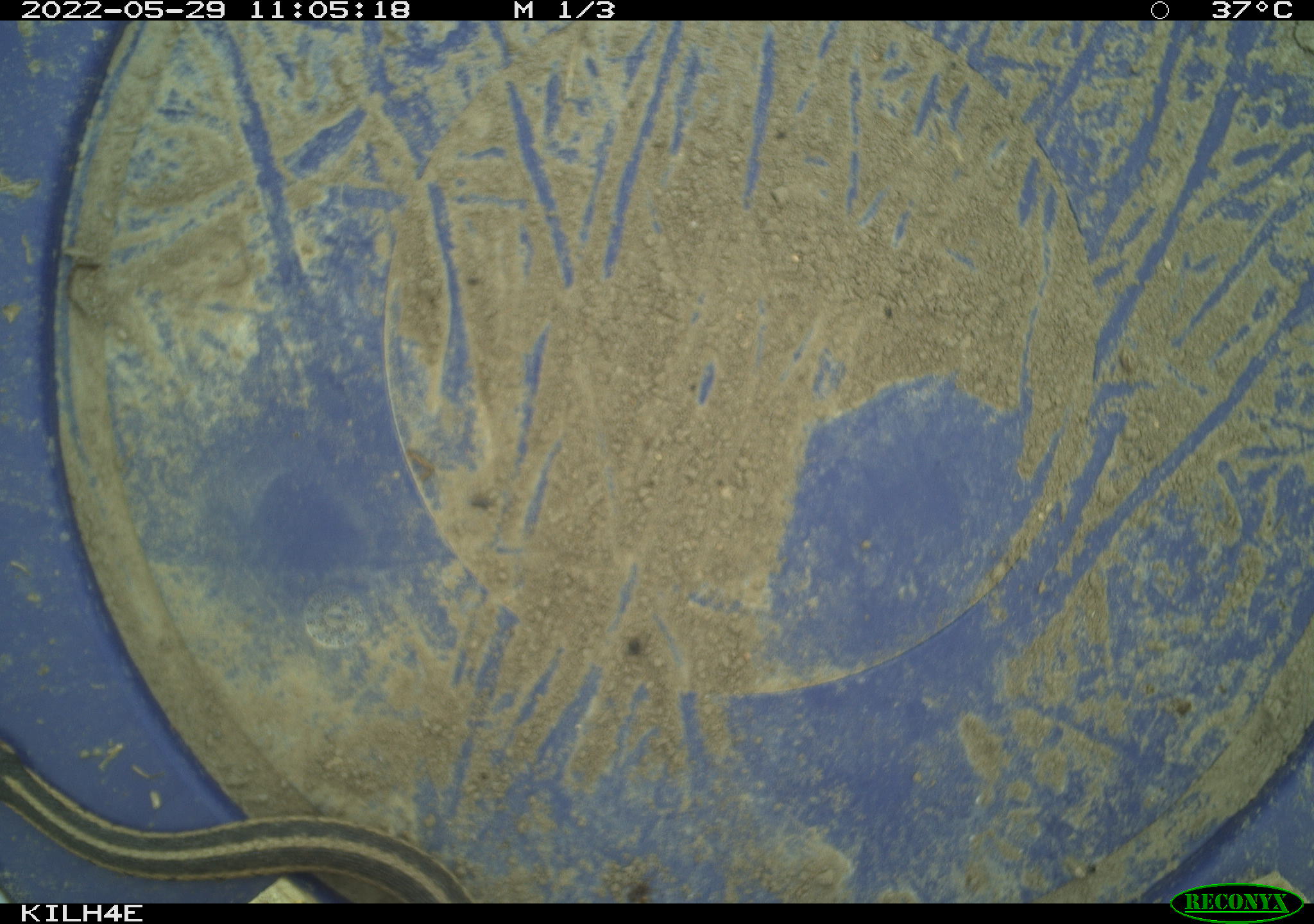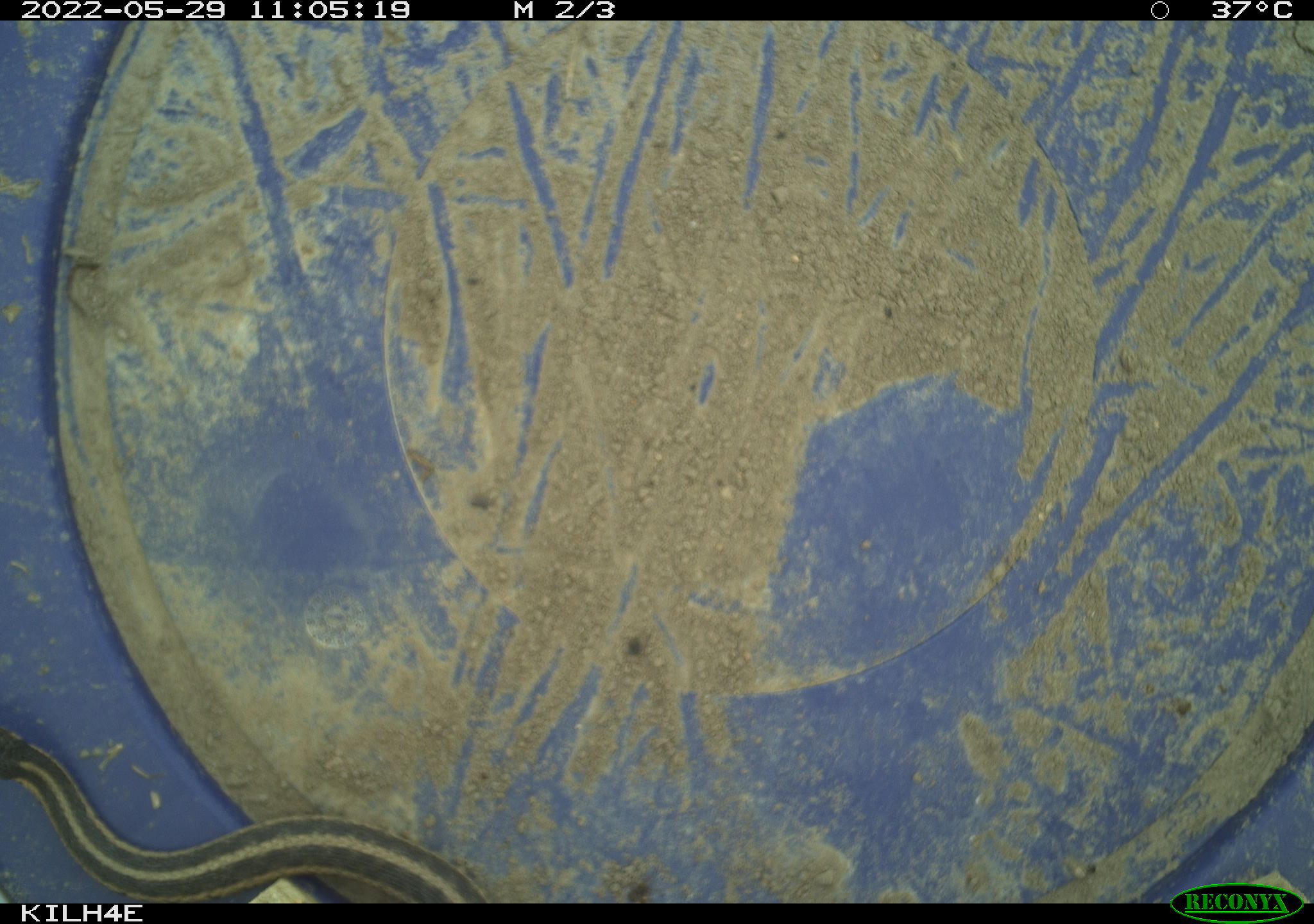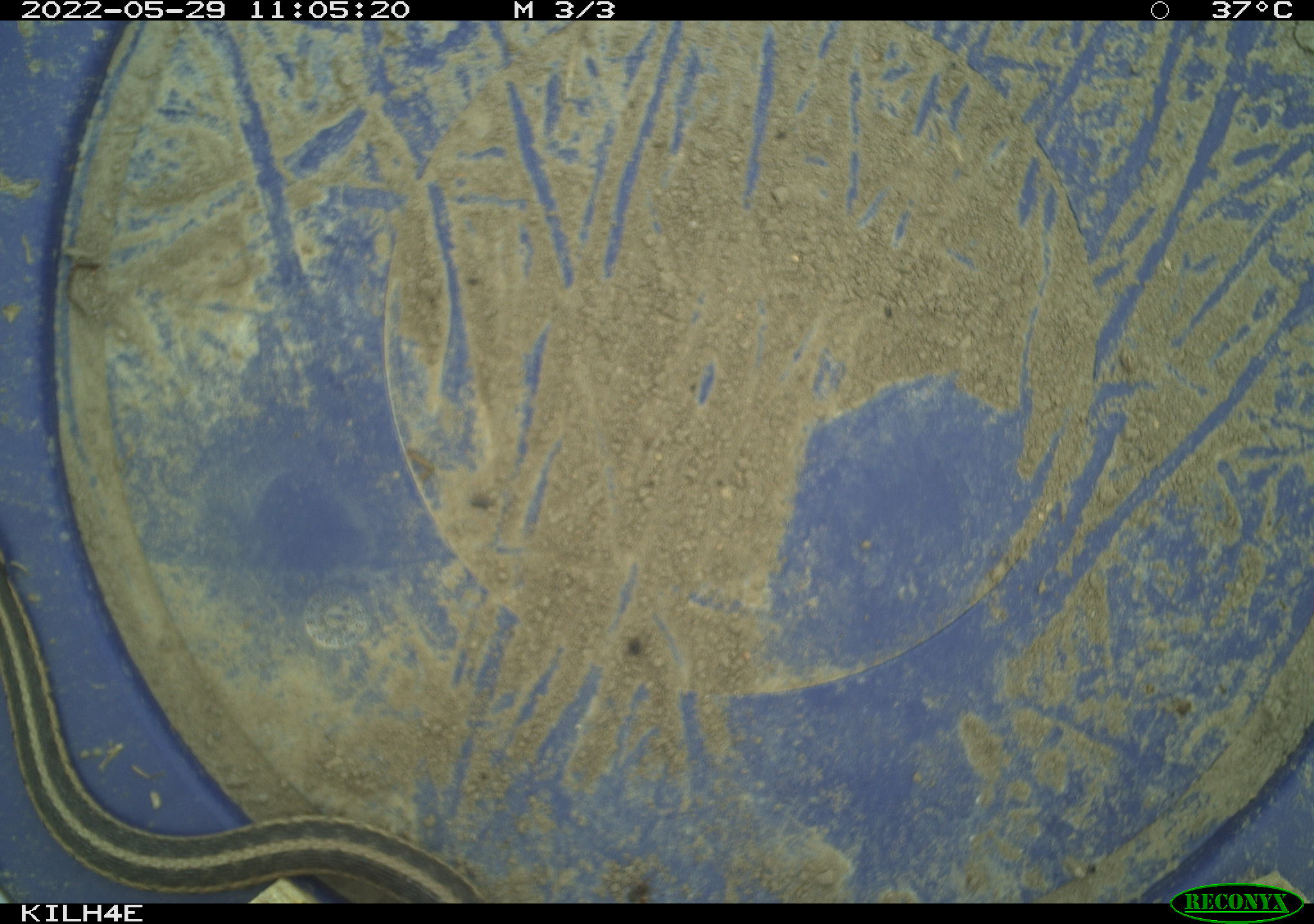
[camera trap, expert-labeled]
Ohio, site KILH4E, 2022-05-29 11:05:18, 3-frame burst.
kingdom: Animalia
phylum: Chordata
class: Reptilia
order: Squamata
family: Colubridae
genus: Thamnophis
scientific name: Thamnophis sirtalis sirtalis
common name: eastern gartersnake